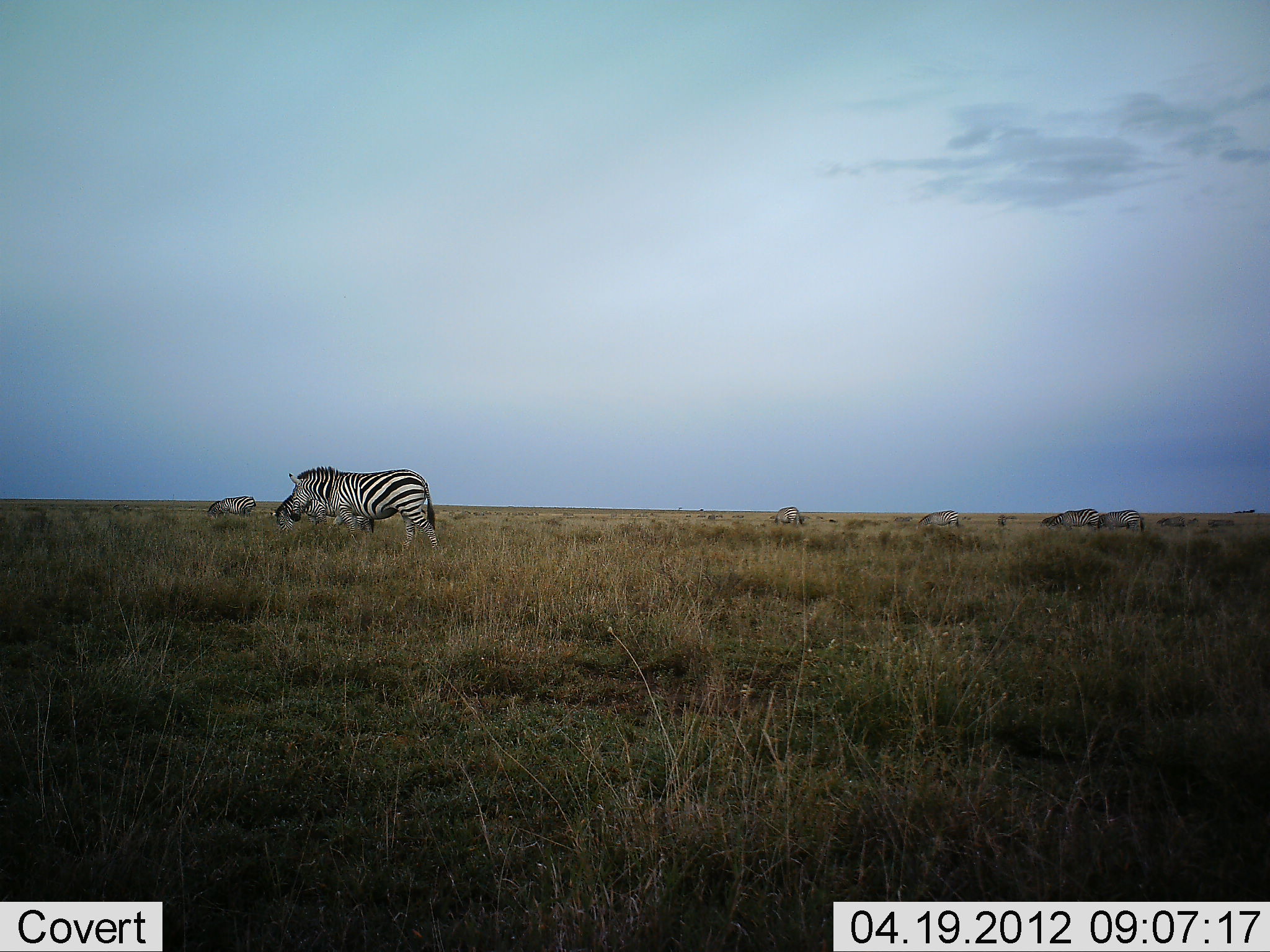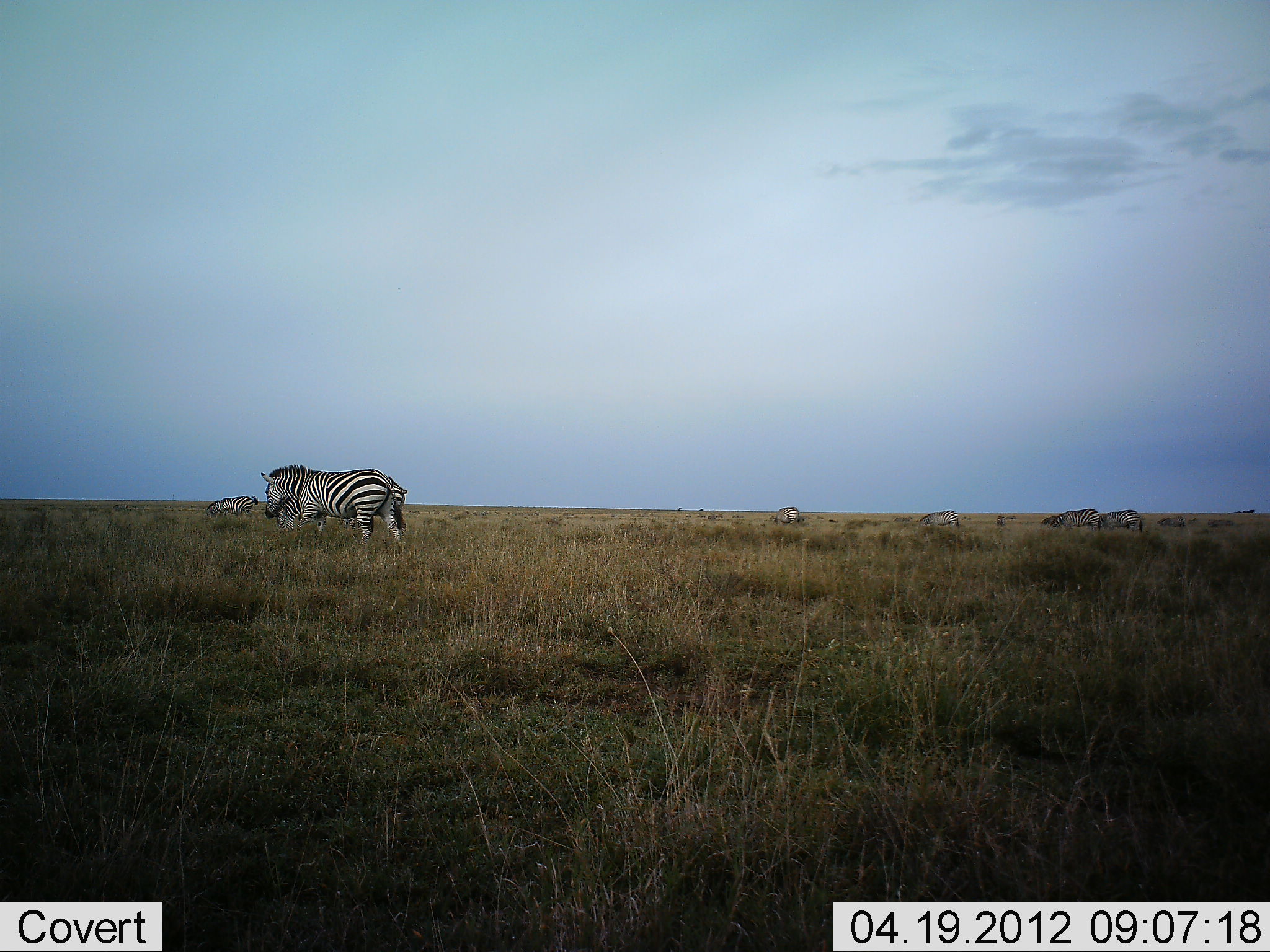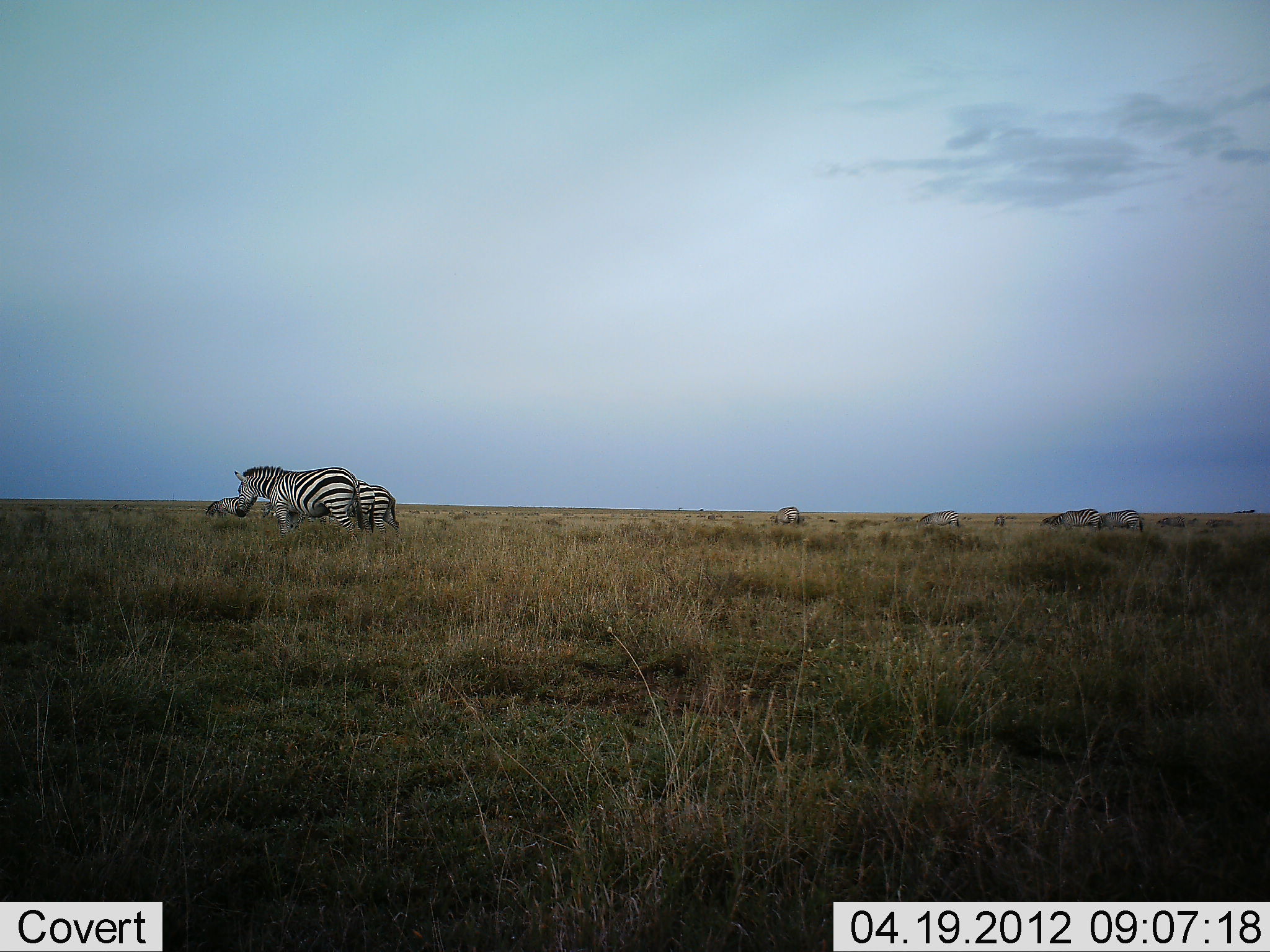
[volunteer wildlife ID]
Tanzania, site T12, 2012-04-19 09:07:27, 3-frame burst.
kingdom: Animalia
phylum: Chordata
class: Mammalia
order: Perissodactyla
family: Equidae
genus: Equus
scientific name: Equus quagga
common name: plains zebra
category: zebra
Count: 4.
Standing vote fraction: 18%.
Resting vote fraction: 0%.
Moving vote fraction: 76%.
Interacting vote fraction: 0%.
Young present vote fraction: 0%.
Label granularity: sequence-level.